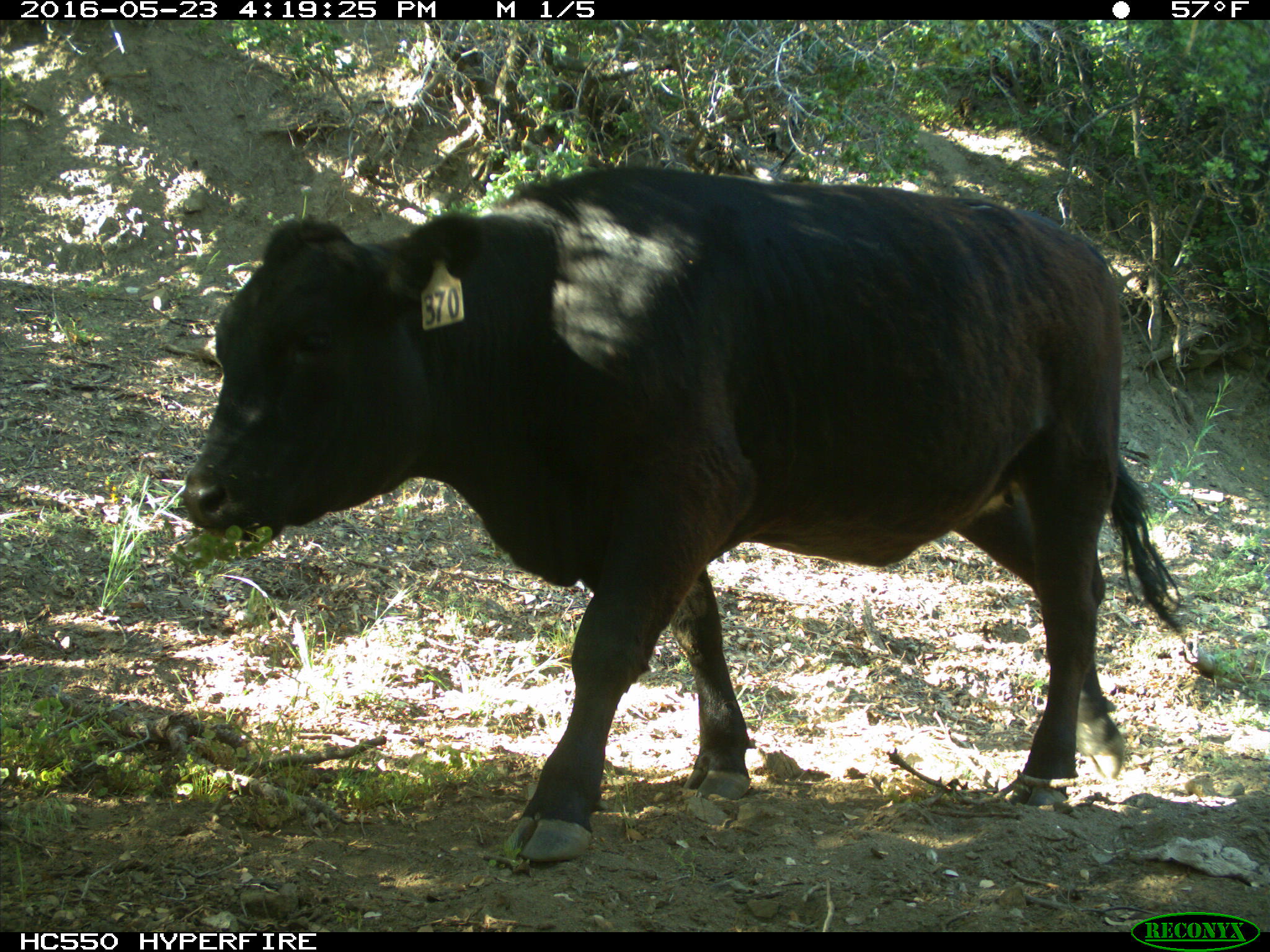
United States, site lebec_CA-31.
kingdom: Animalia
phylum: Chordata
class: Mammalia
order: Artiodactyla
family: Bovidae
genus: Bos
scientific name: Bos taurus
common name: domestic cow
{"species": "Bos taurus (domestic cow)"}